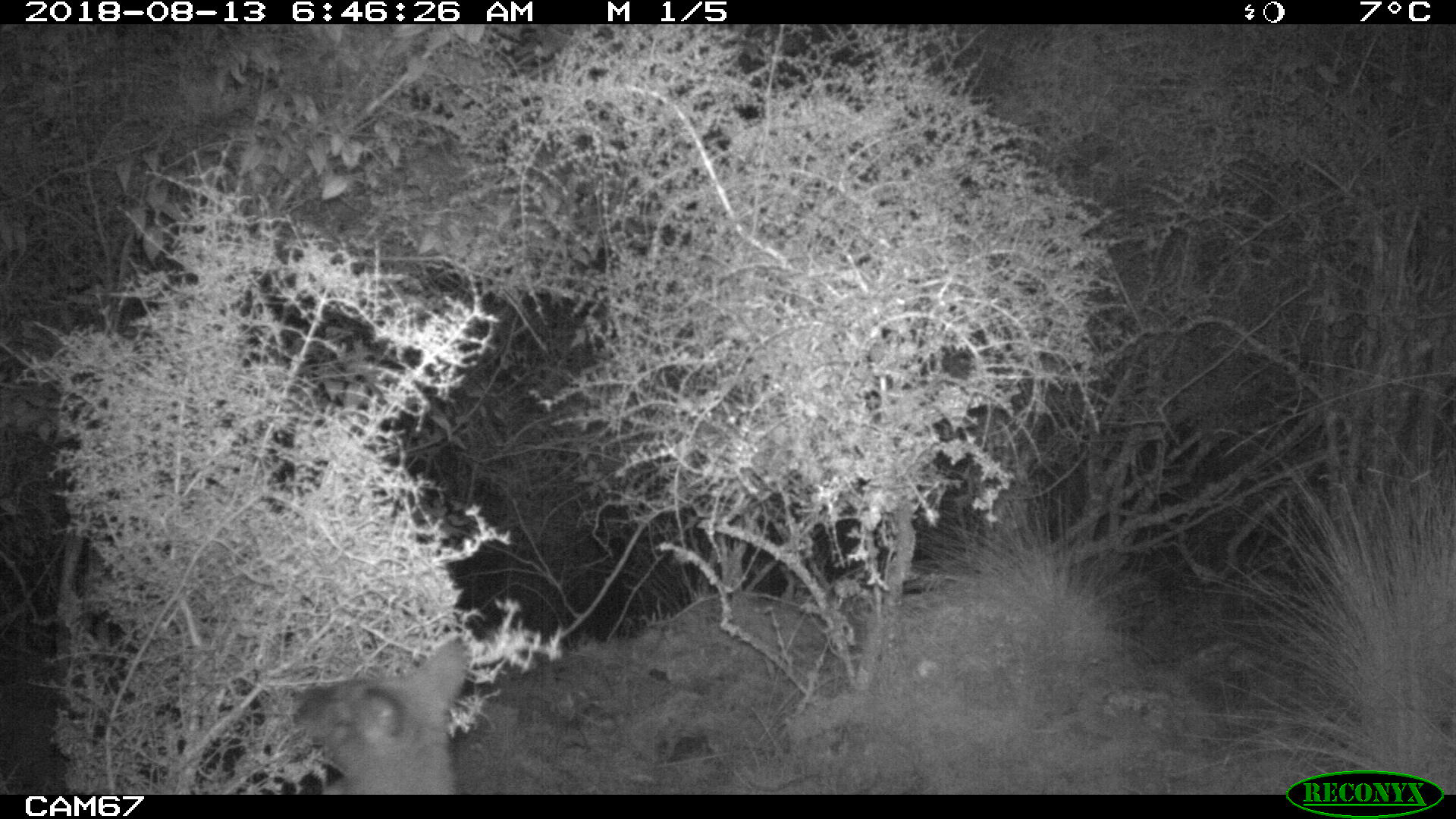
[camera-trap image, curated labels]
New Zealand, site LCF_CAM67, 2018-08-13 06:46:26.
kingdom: Animalia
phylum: Chordata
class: Mammalia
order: Diprotodontia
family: Macropodidae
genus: Notamacropus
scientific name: Notamacropus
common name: wallaby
Wallaby (Notamacropus).